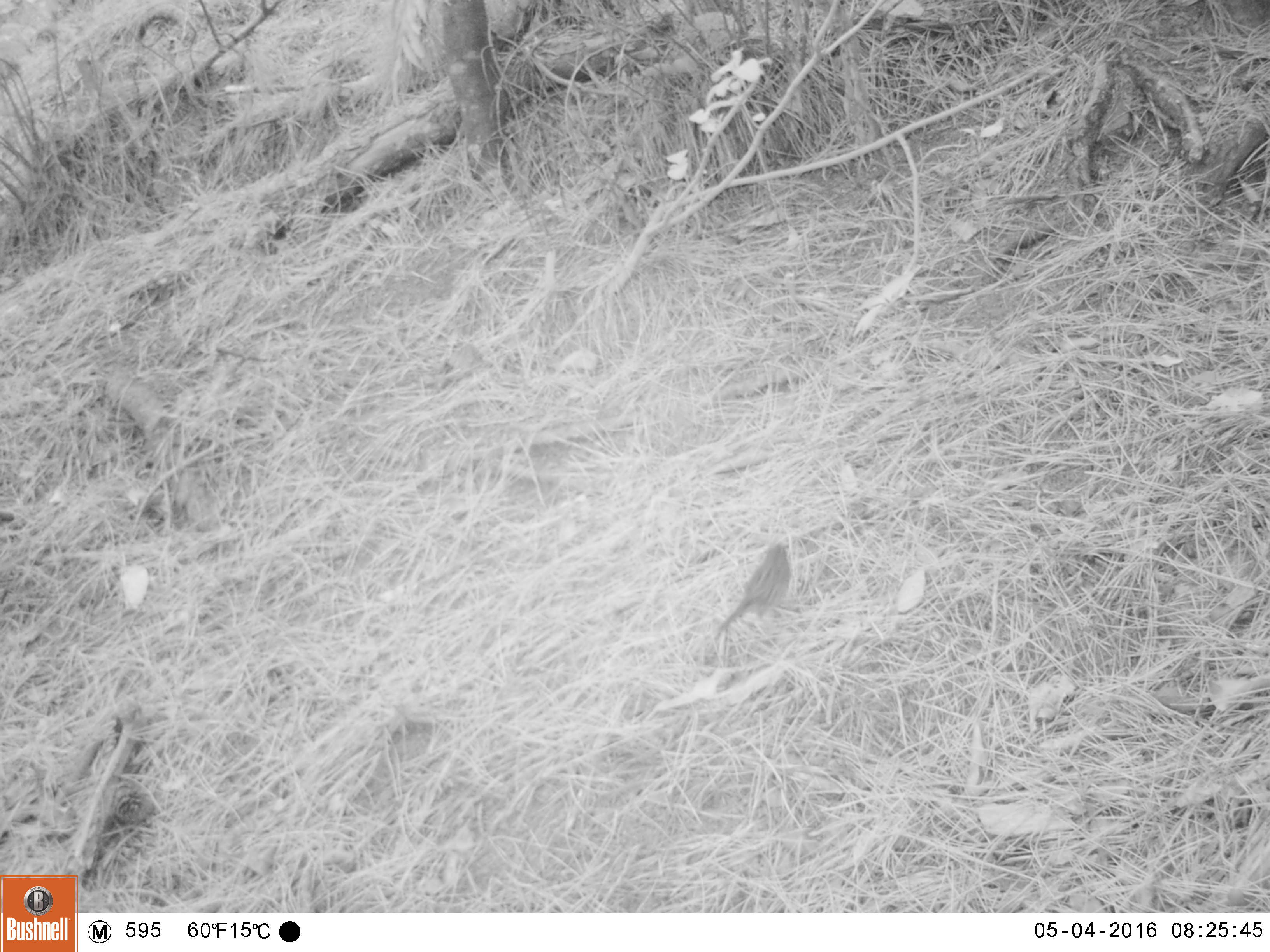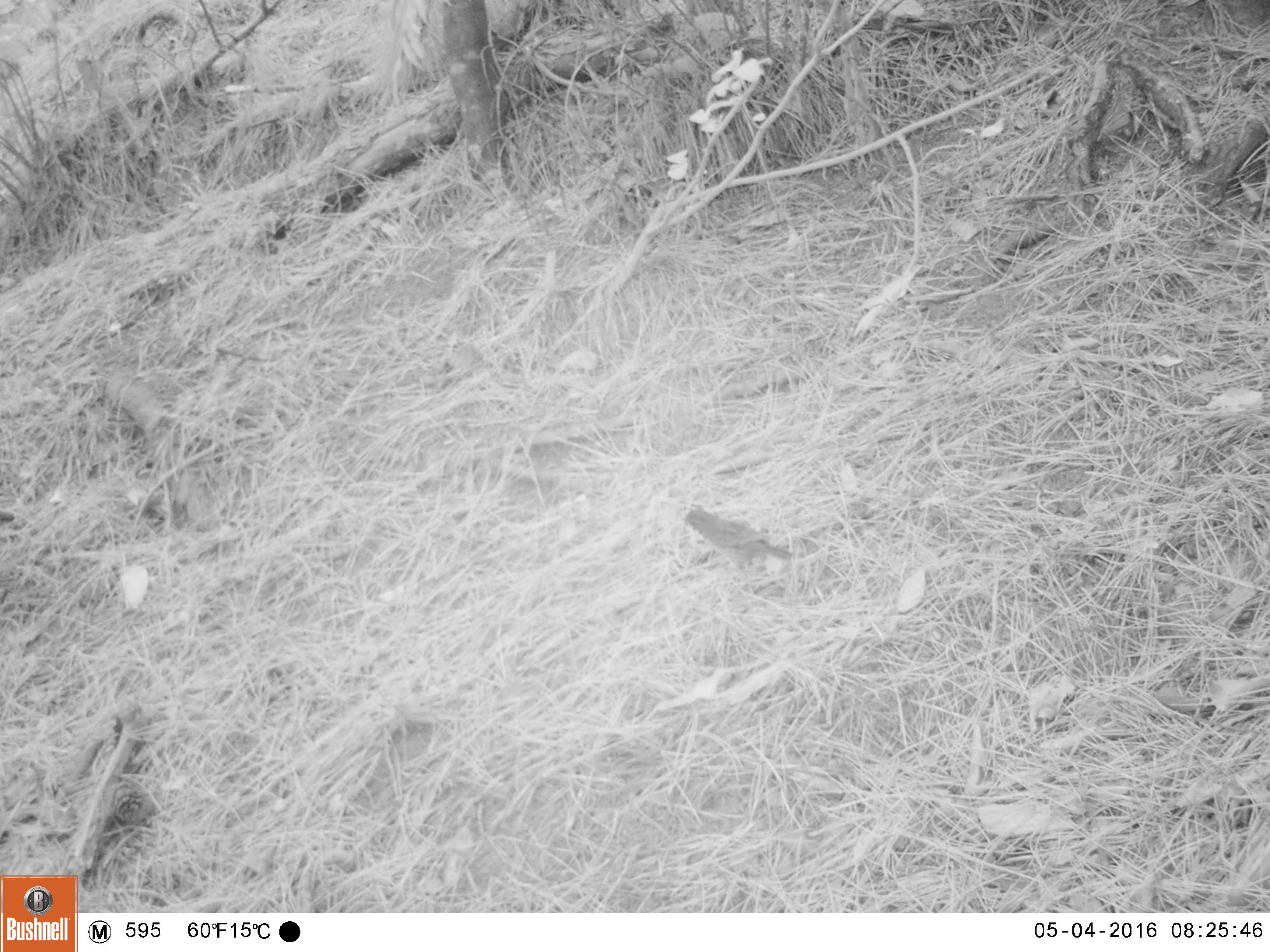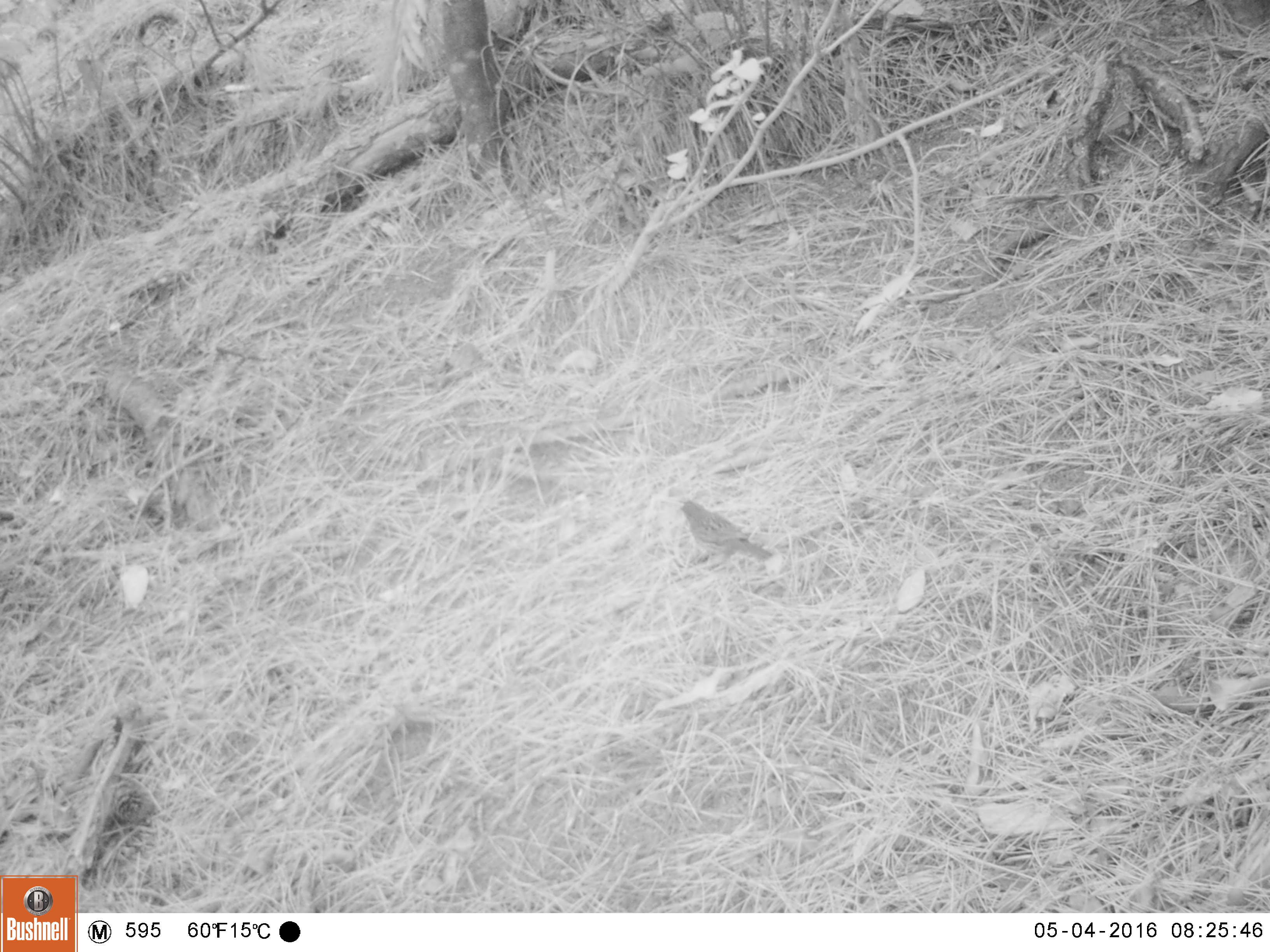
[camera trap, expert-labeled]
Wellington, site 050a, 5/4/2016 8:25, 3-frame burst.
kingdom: Animalia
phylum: Chordata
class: Aves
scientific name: Aves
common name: bird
Bird (Aves).